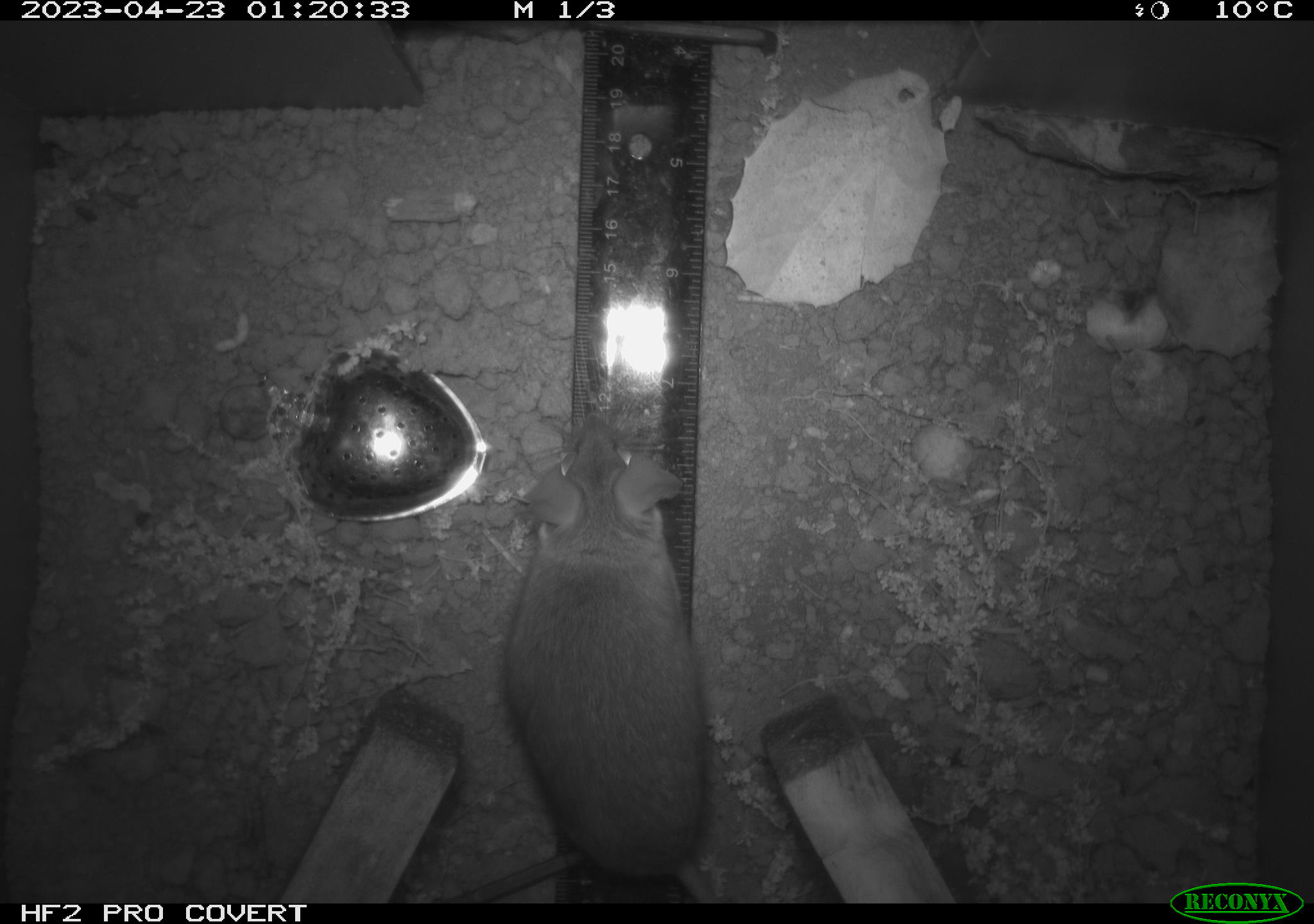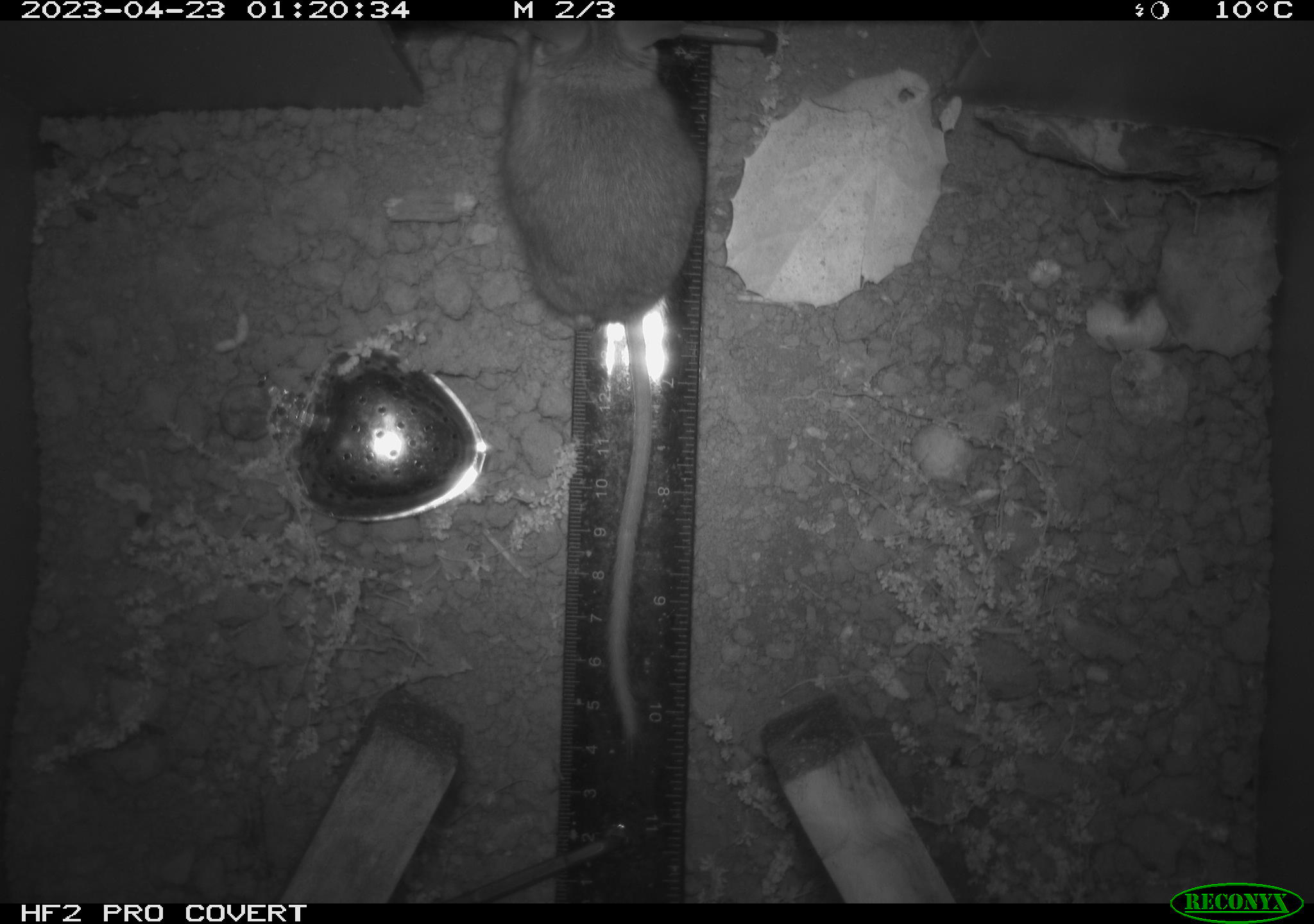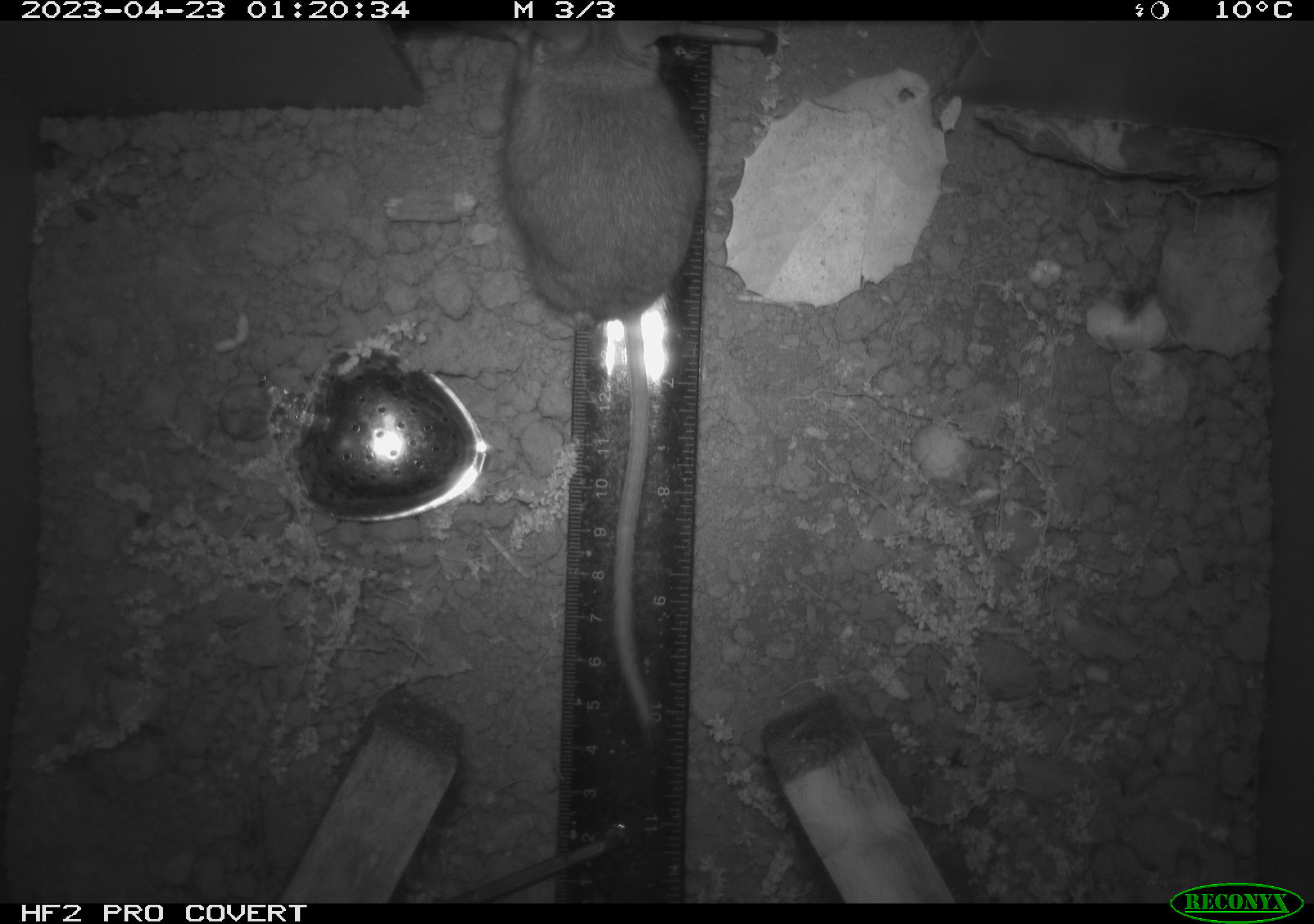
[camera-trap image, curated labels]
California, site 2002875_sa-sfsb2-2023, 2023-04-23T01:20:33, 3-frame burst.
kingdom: Animalia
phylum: Chordata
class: Mammalia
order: Rodentia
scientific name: Rodentia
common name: mouse species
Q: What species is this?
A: Mouse species (Rodentia).